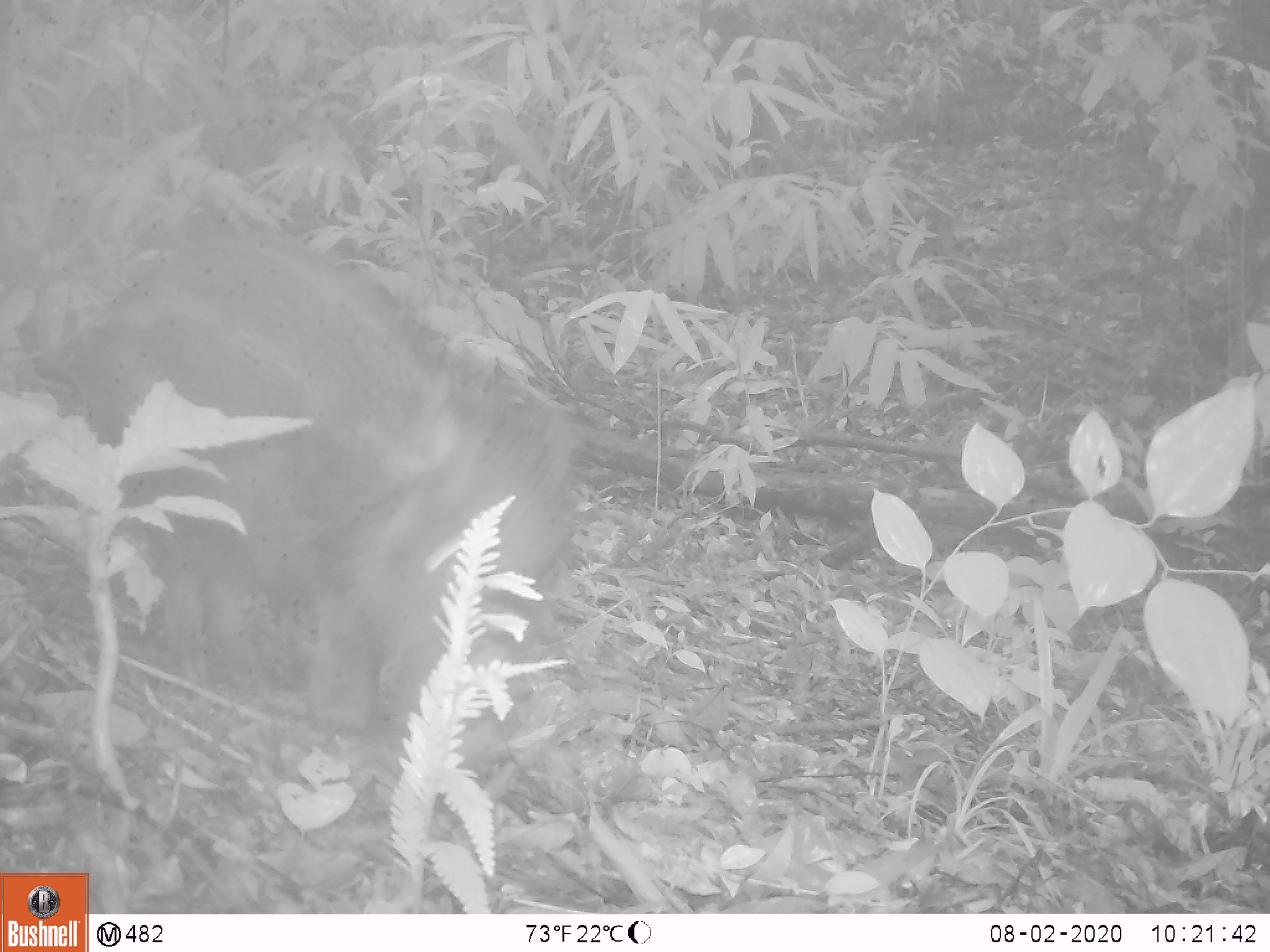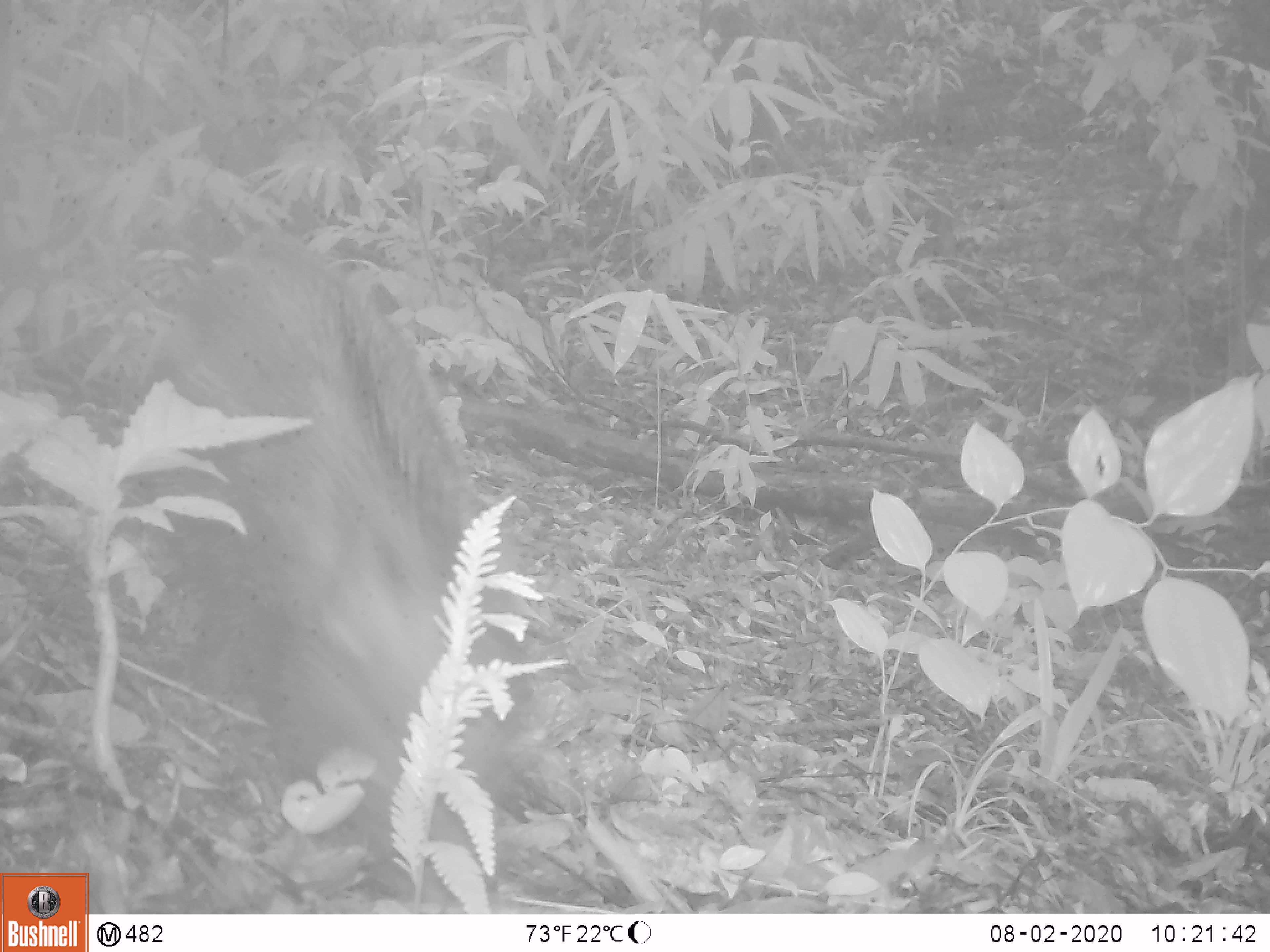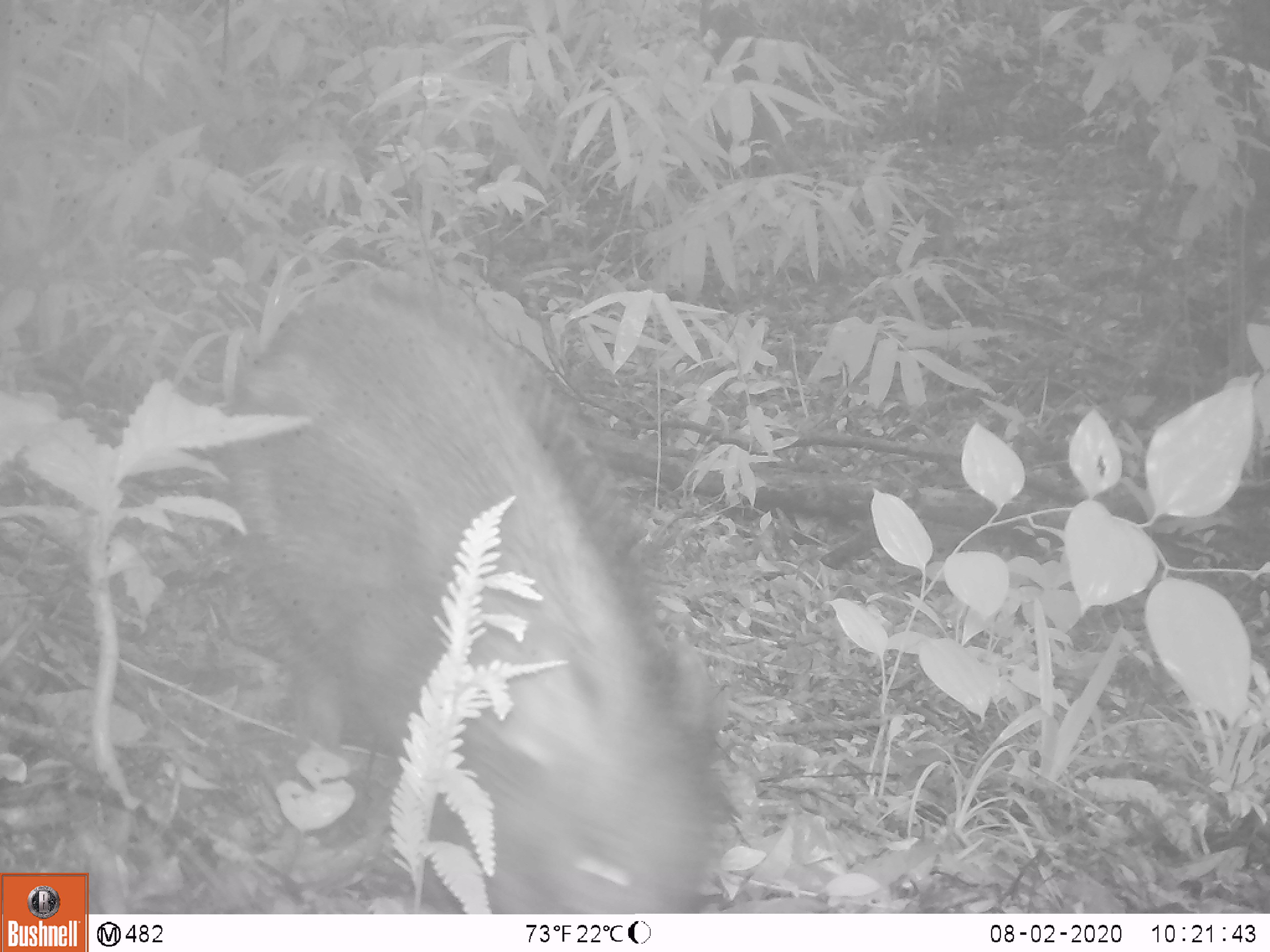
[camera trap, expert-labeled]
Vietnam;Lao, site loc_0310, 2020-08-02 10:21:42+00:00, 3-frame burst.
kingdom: Animalia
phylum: Chordata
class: Mammalia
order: Artiodactyla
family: Suidae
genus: Sus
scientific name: Sus scrofa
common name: eurasian wild pig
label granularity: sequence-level